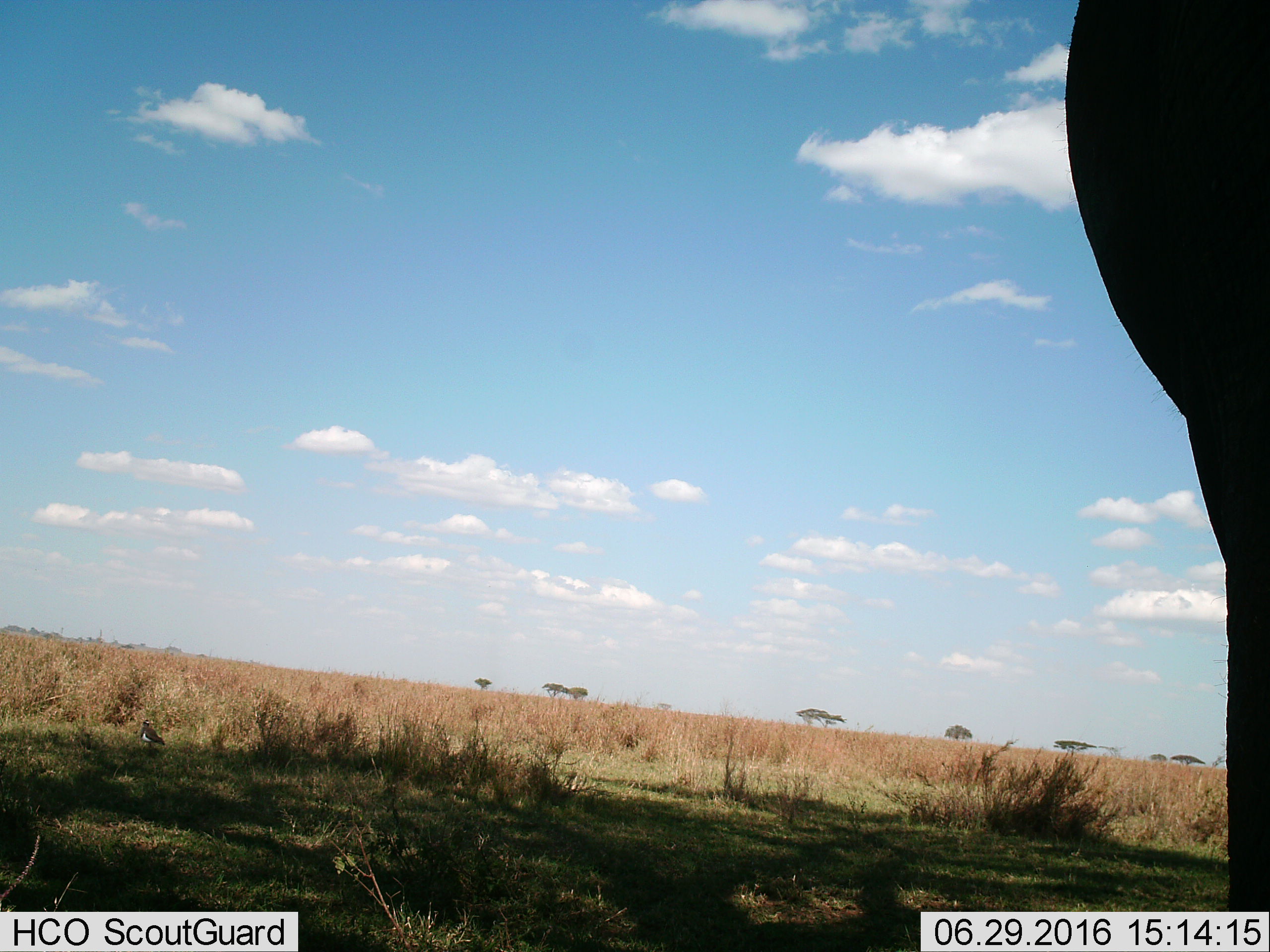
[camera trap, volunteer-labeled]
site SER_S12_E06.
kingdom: Animalia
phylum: Chordata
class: Mammalia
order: Proboscidea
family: Elephantidae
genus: Loxodonta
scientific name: Loxodonta africana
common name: african bush elephant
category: elephant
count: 1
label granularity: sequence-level